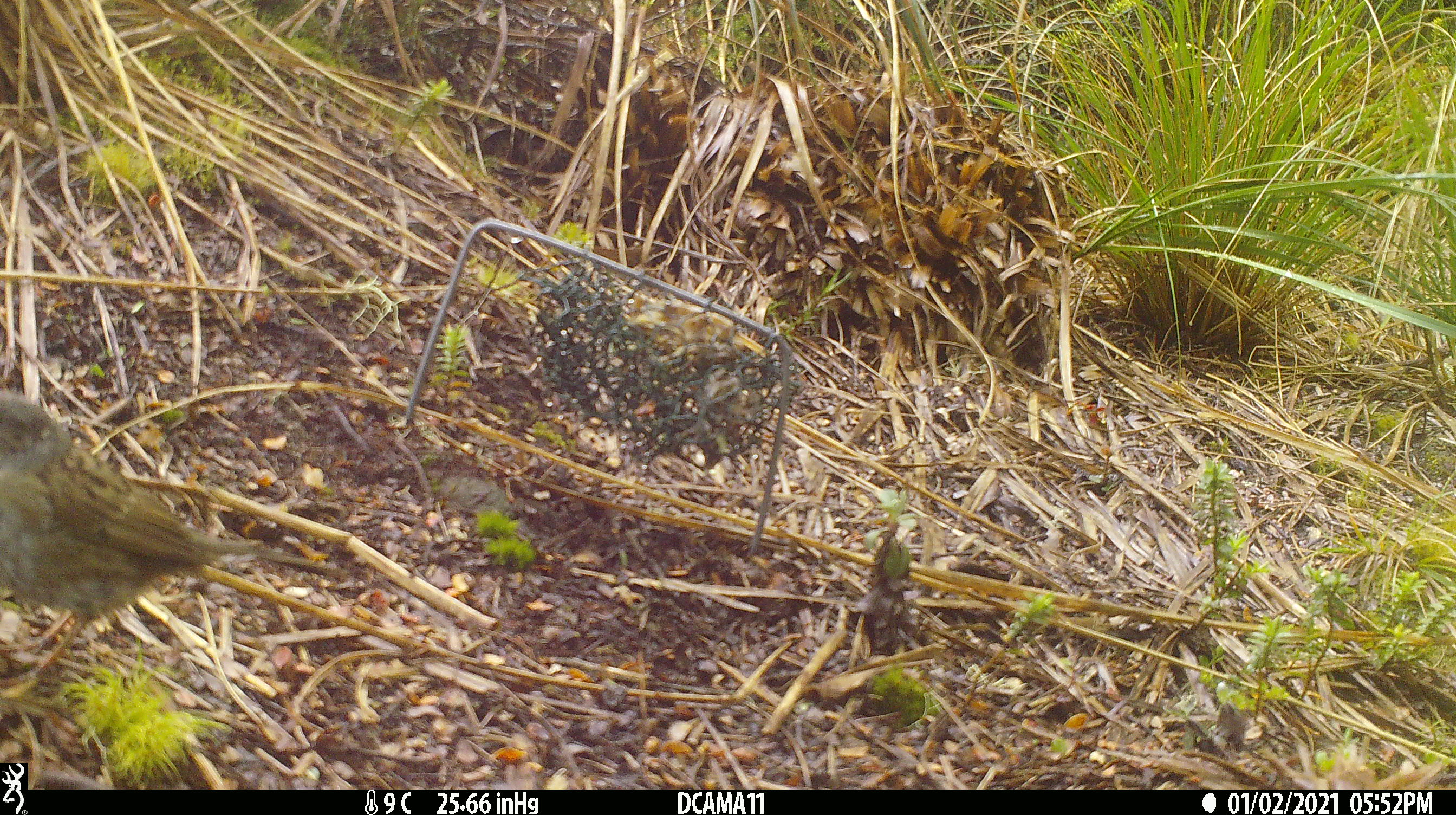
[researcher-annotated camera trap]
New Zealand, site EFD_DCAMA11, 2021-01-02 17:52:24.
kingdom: Animalia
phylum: Chordata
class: Aves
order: Passeriformes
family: Prunellidae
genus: Prunella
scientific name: Prunella modularis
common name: dunnock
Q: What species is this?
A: Dunnock (Prunella modularis).